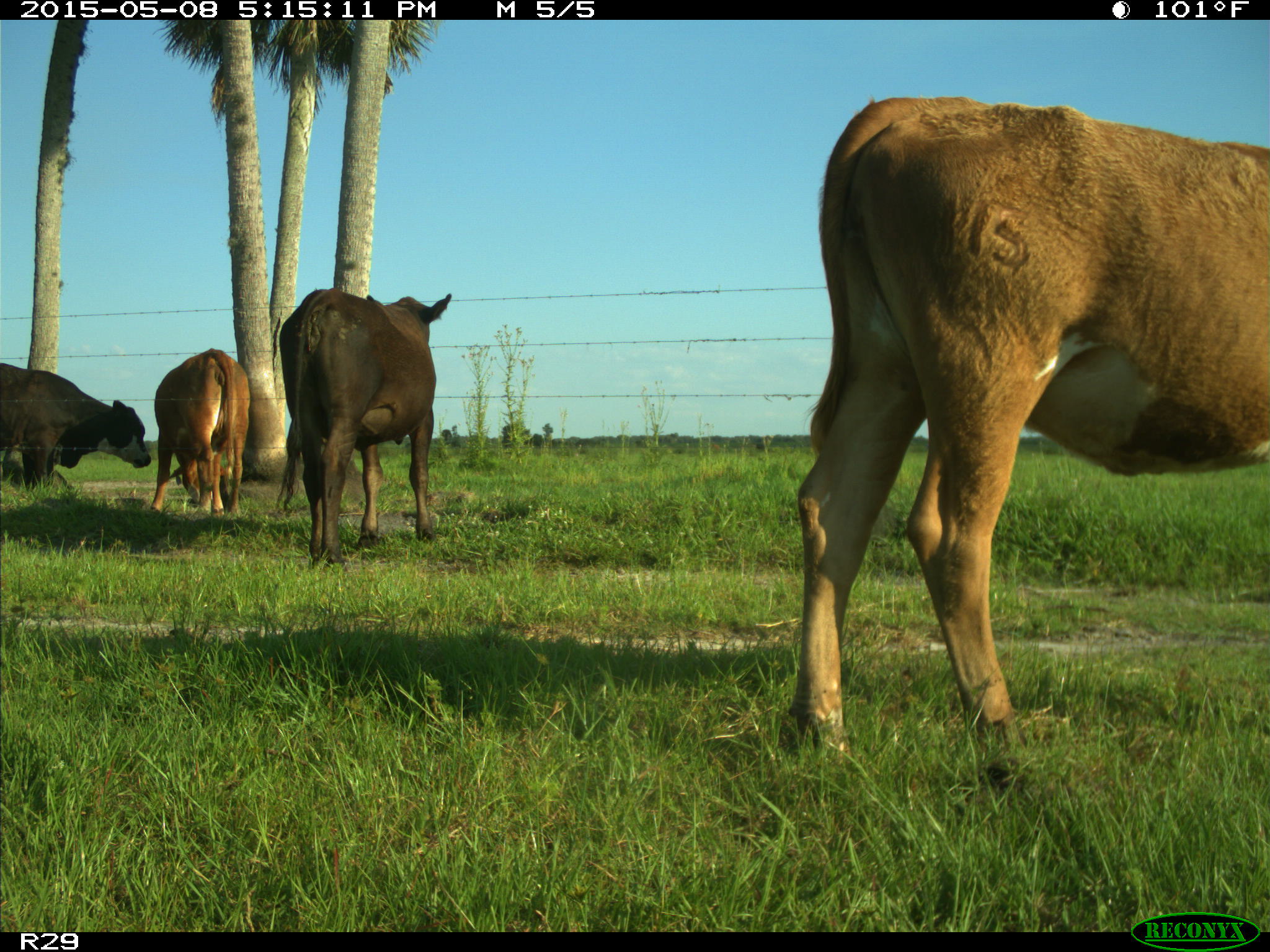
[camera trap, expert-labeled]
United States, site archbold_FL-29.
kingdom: Animalia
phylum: Chordata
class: Mammalia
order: Artiodactyla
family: Bovidae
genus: Bos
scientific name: Bos taurus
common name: domestic cow